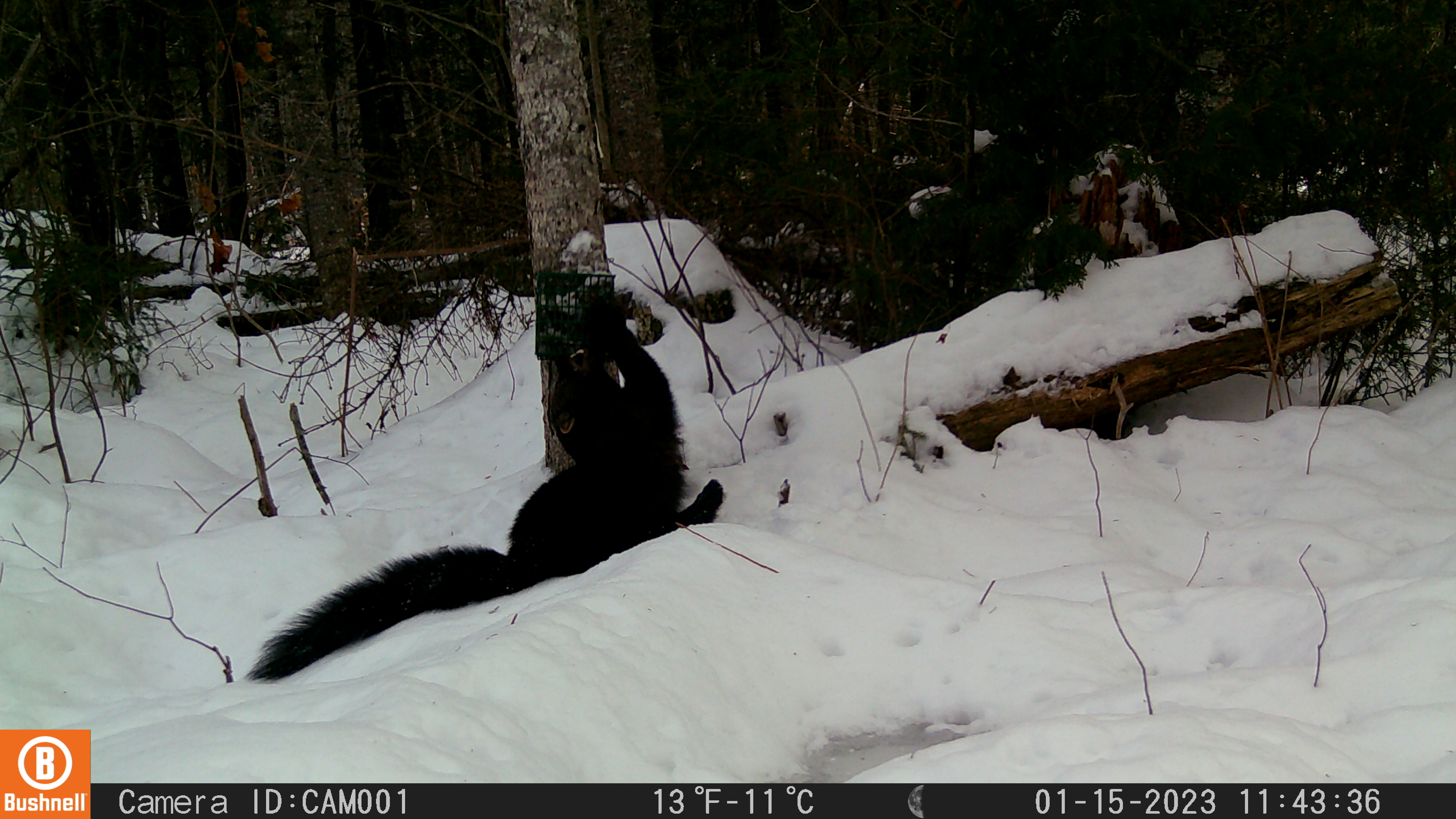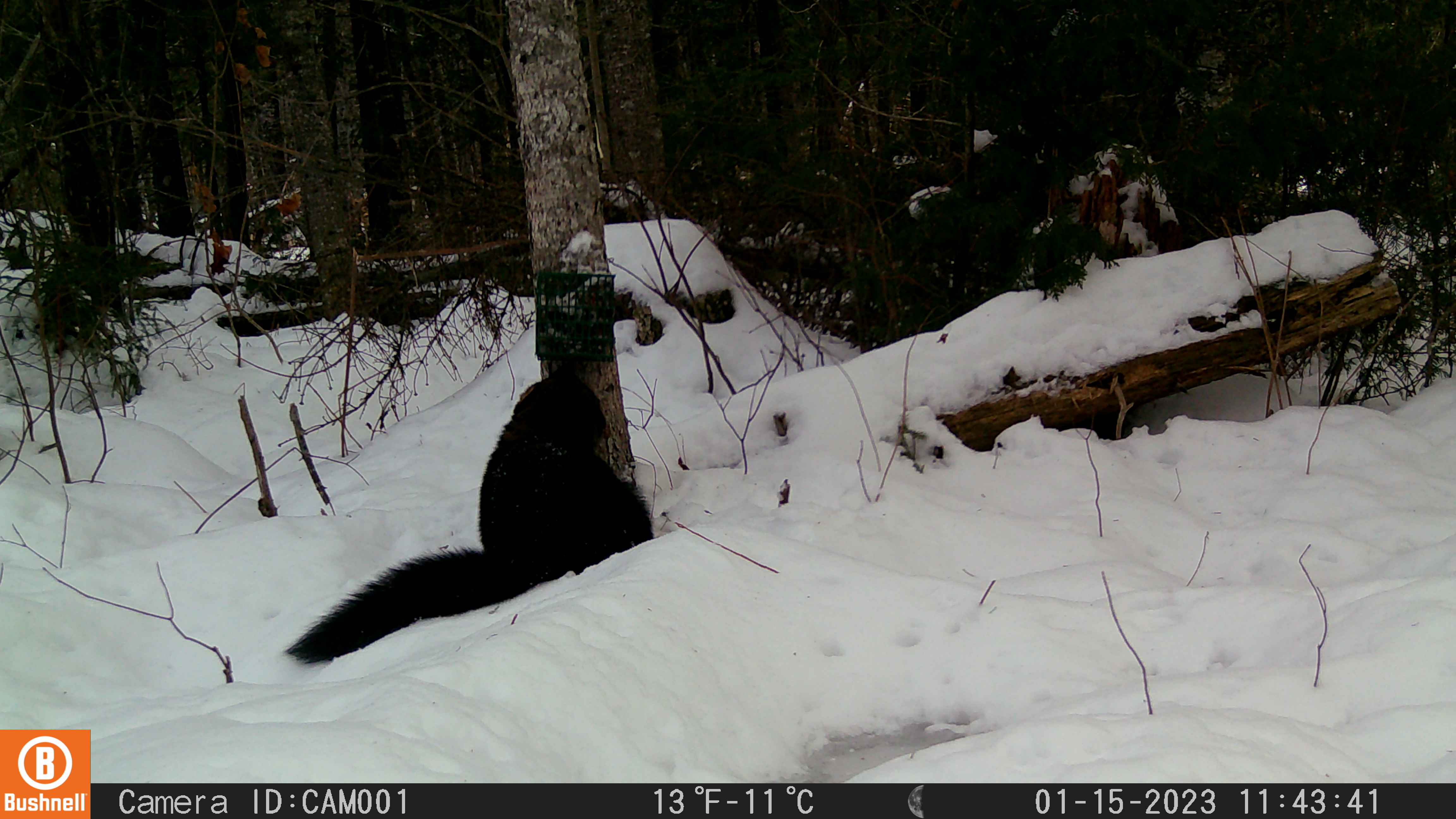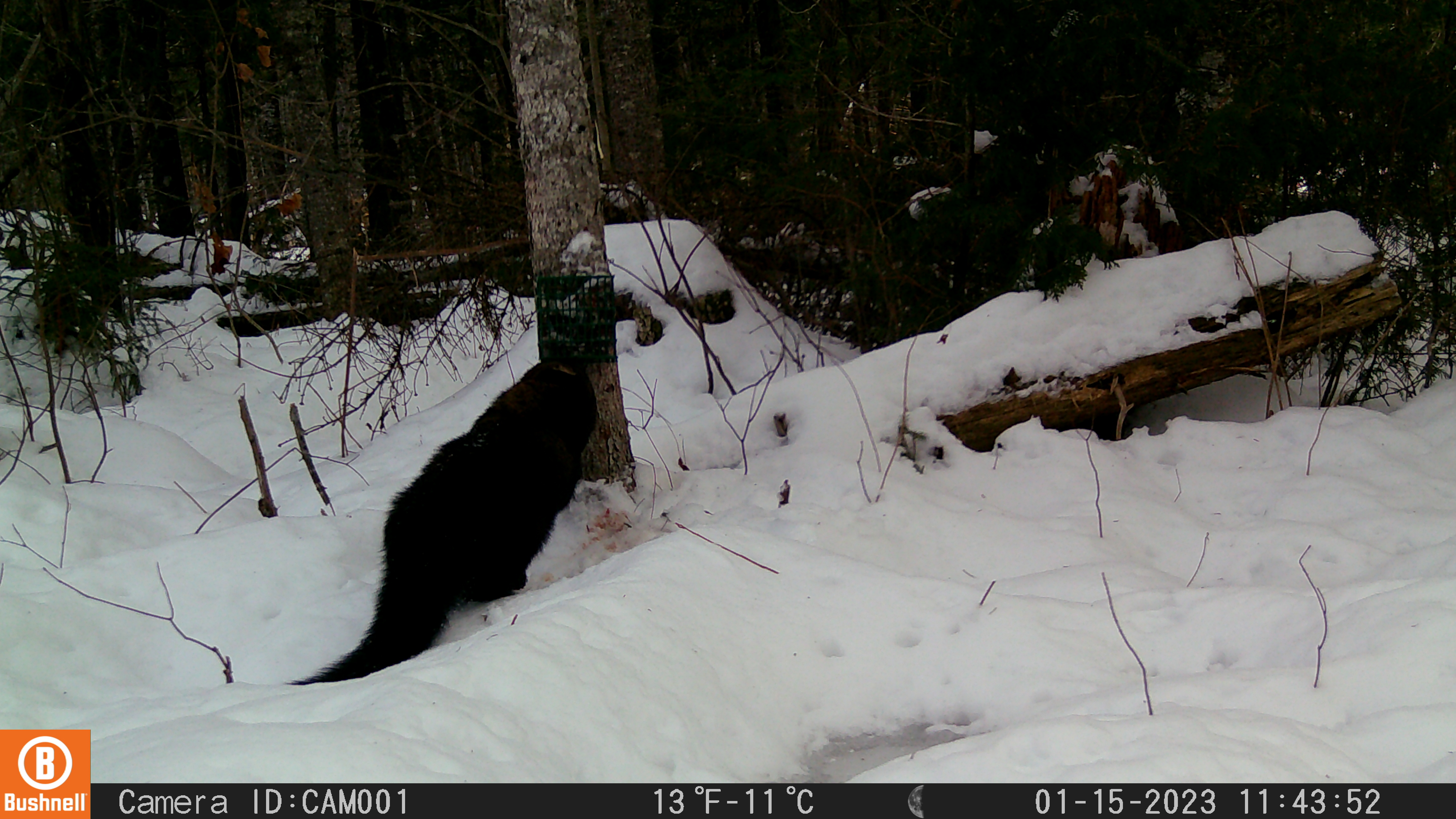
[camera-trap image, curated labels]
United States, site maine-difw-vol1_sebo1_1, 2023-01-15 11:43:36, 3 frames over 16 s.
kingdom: Animalia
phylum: Chordata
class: Mammalia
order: Carnivora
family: Mustelidae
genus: Pekania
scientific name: Pekania pennanti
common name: fisher